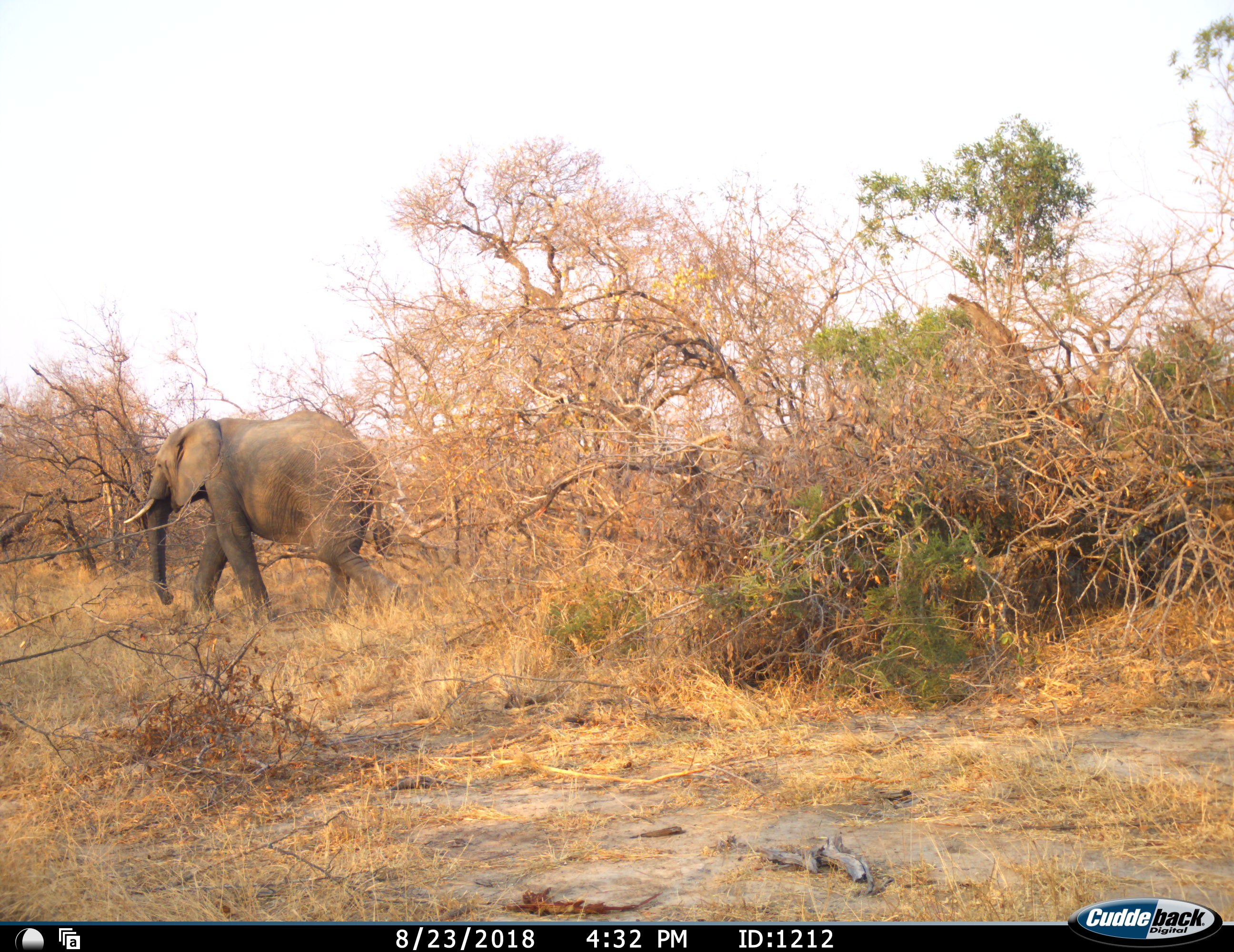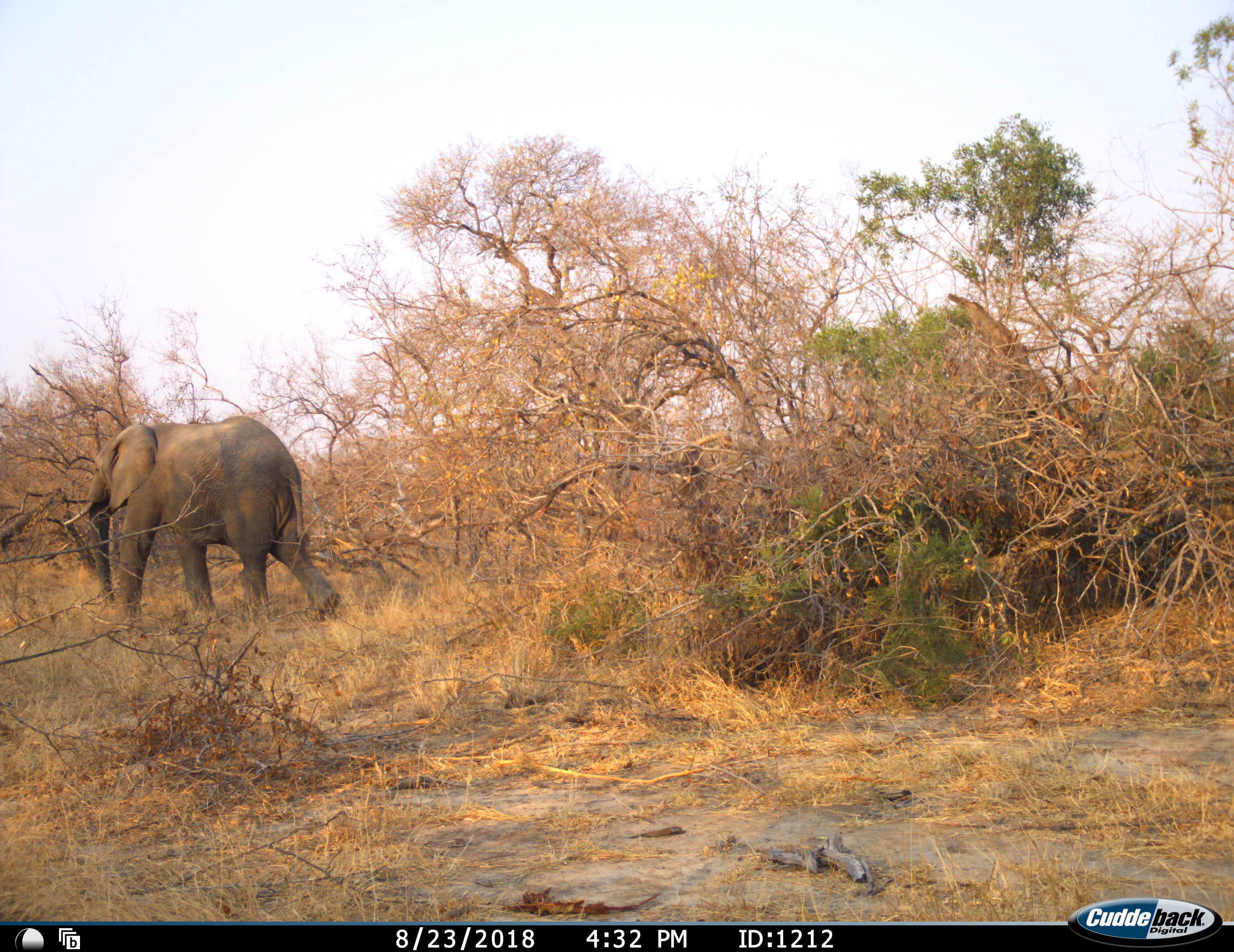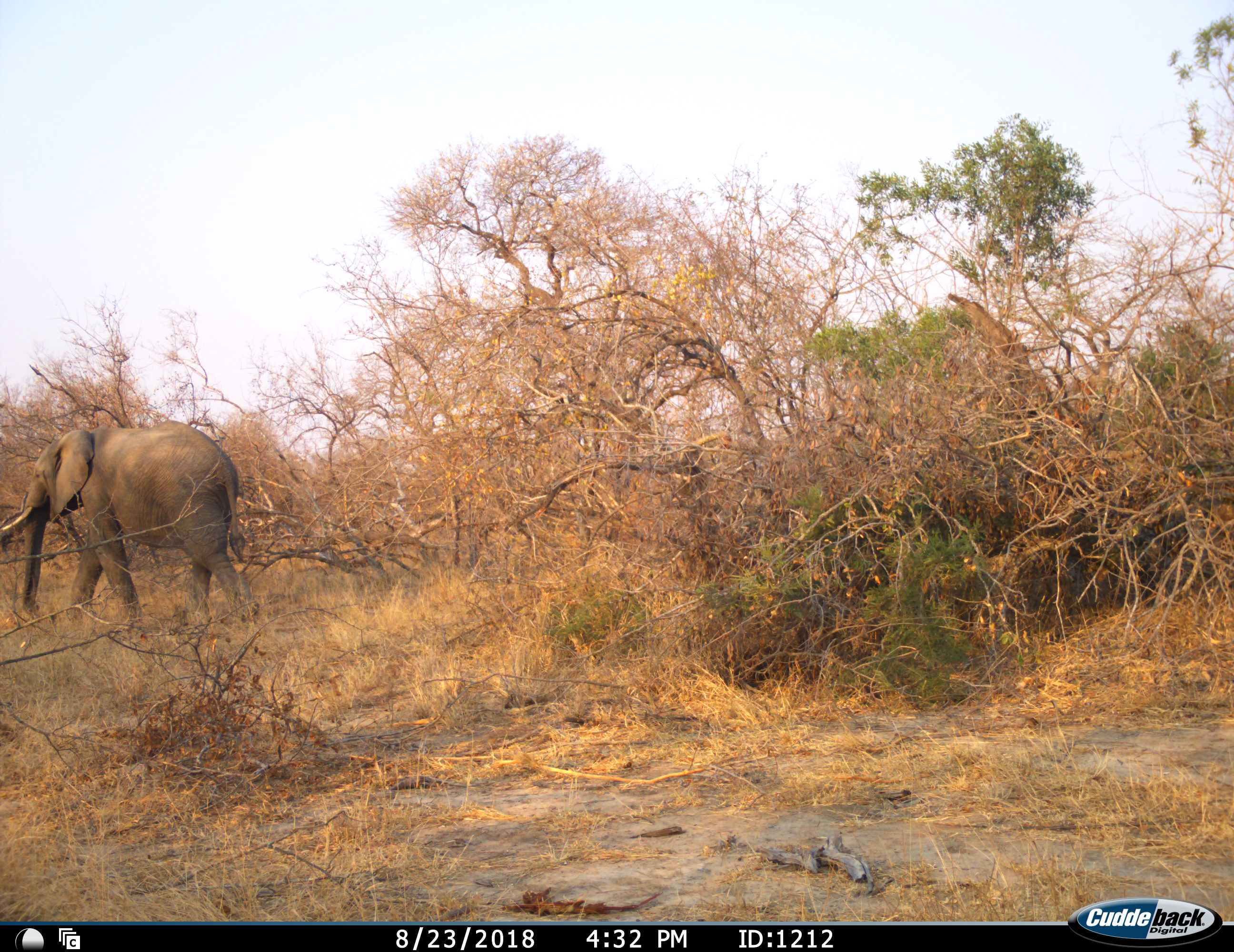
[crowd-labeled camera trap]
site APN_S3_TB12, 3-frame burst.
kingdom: Animalia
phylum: Chordata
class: Mammalia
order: Proboscidea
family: Elephantidae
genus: Loxodonta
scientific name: Loxodonta africana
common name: african bush elephant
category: elephant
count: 1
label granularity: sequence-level